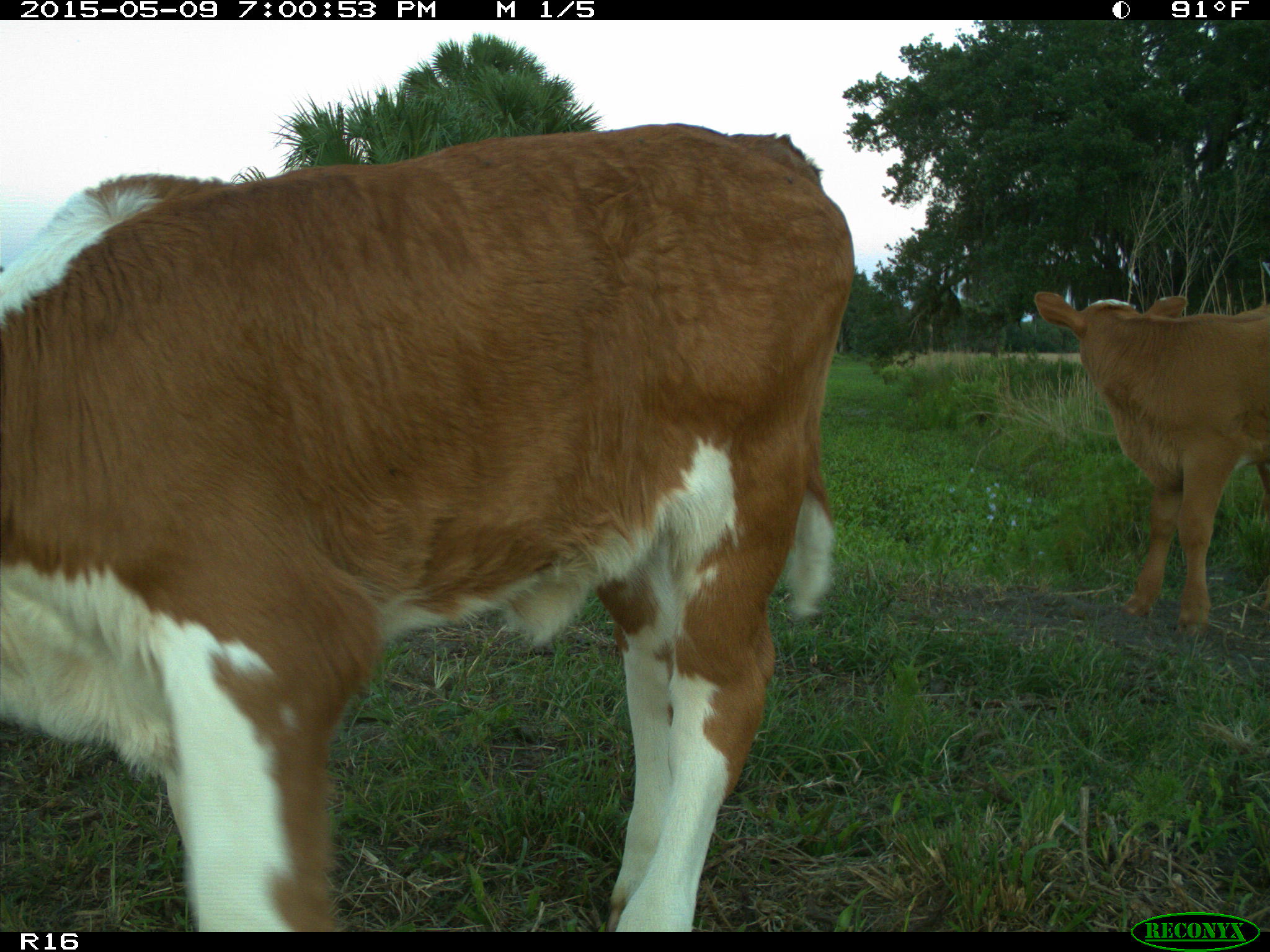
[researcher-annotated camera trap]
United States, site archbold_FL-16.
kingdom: Animalia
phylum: Chordata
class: Mammalia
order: Artiodactyla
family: Bovidae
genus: Bos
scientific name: Bos taurus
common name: domestic cow